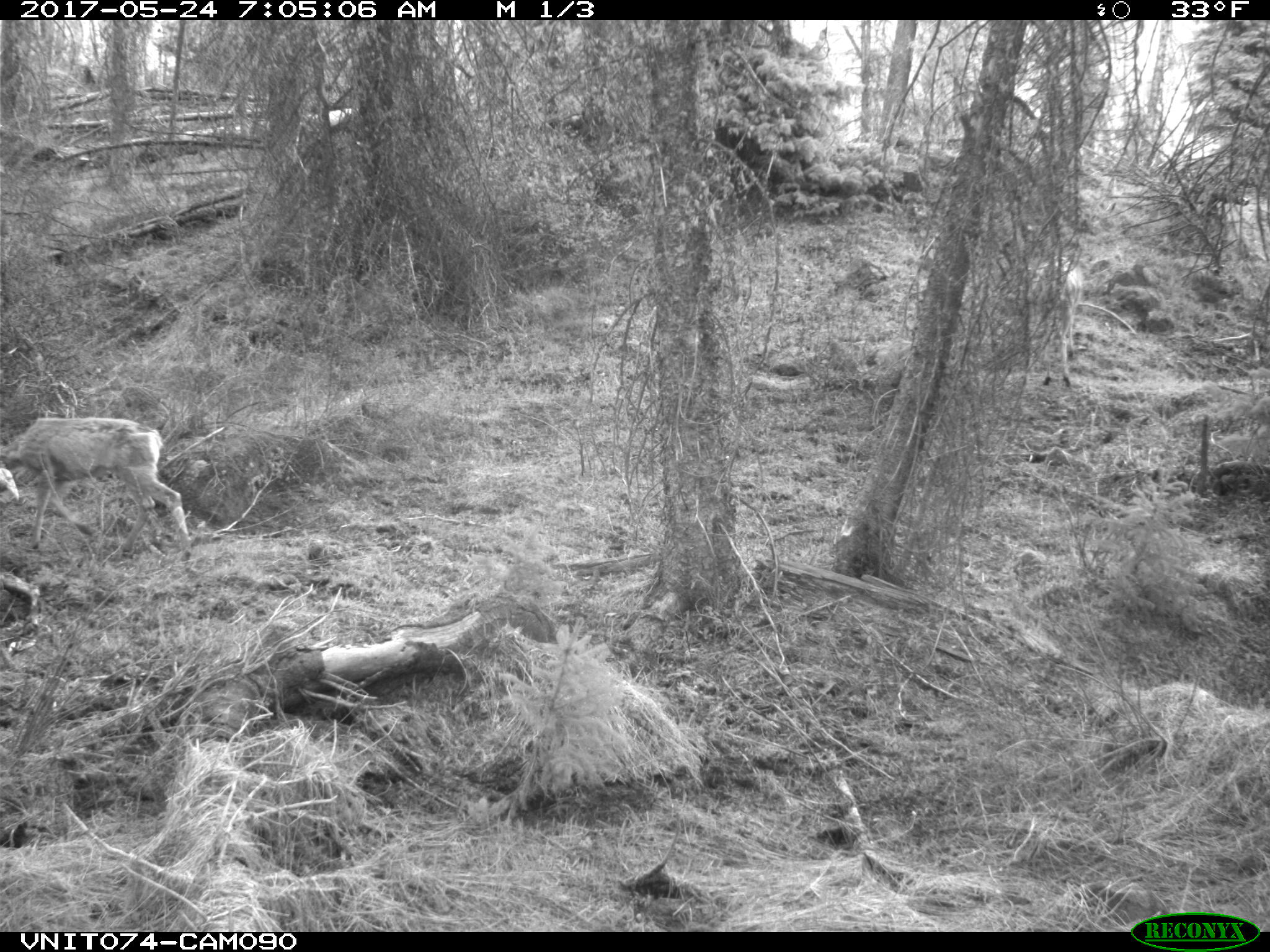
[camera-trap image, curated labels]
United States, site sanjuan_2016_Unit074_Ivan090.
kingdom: Animalia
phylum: Chordata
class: Mammalia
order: Artiodactyla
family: Cervidae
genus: Odocoileus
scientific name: Odocoileus hemionus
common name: mule deer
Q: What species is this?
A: Odocoileus hemionus (mule deer).